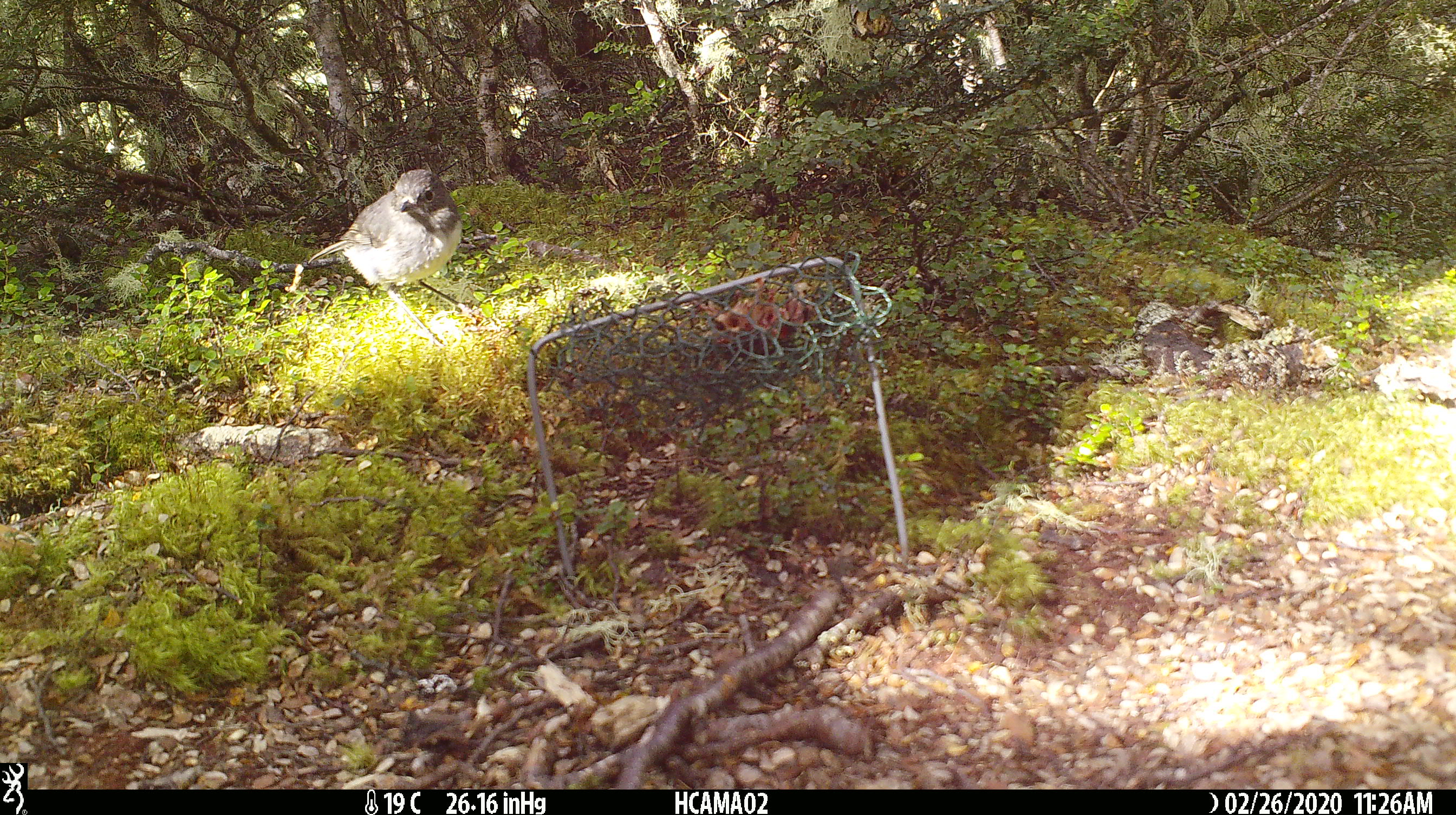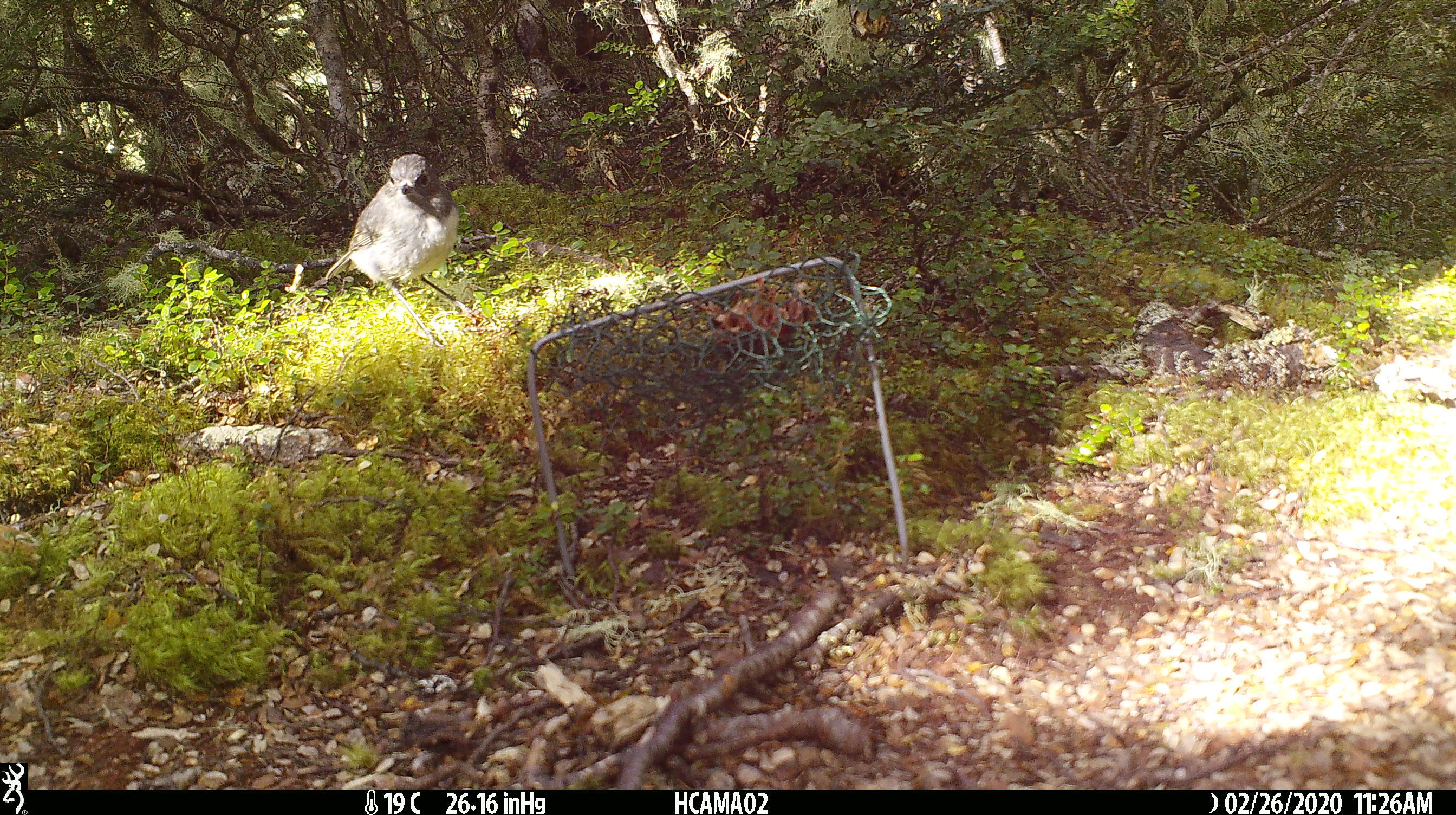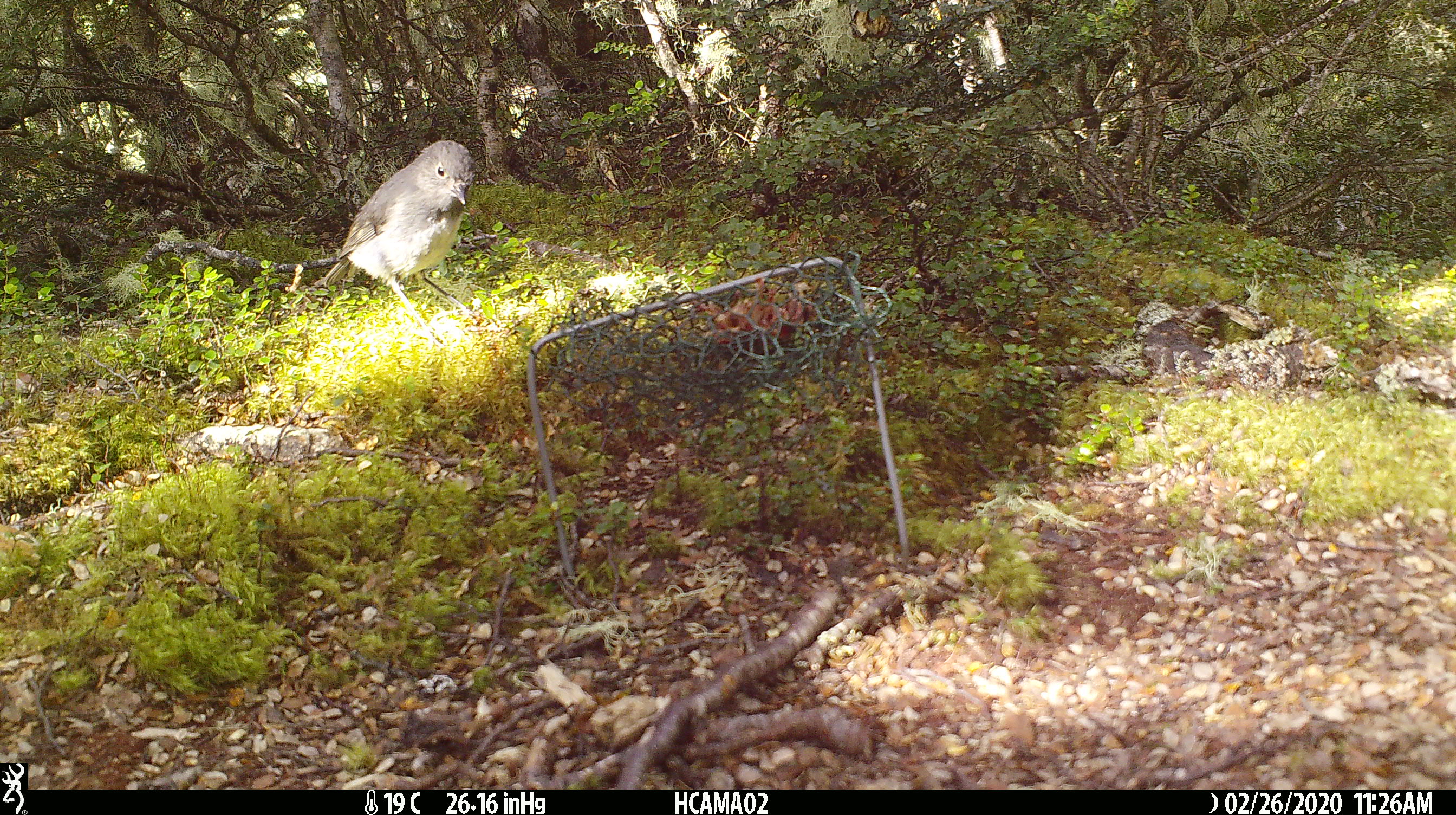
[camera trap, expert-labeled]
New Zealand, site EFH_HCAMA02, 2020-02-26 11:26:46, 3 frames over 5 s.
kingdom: Animalia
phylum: Chordata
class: Aves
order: Passeriformes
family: Petroicidae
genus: Petroica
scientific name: Petroica australis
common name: new zealand robin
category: robin